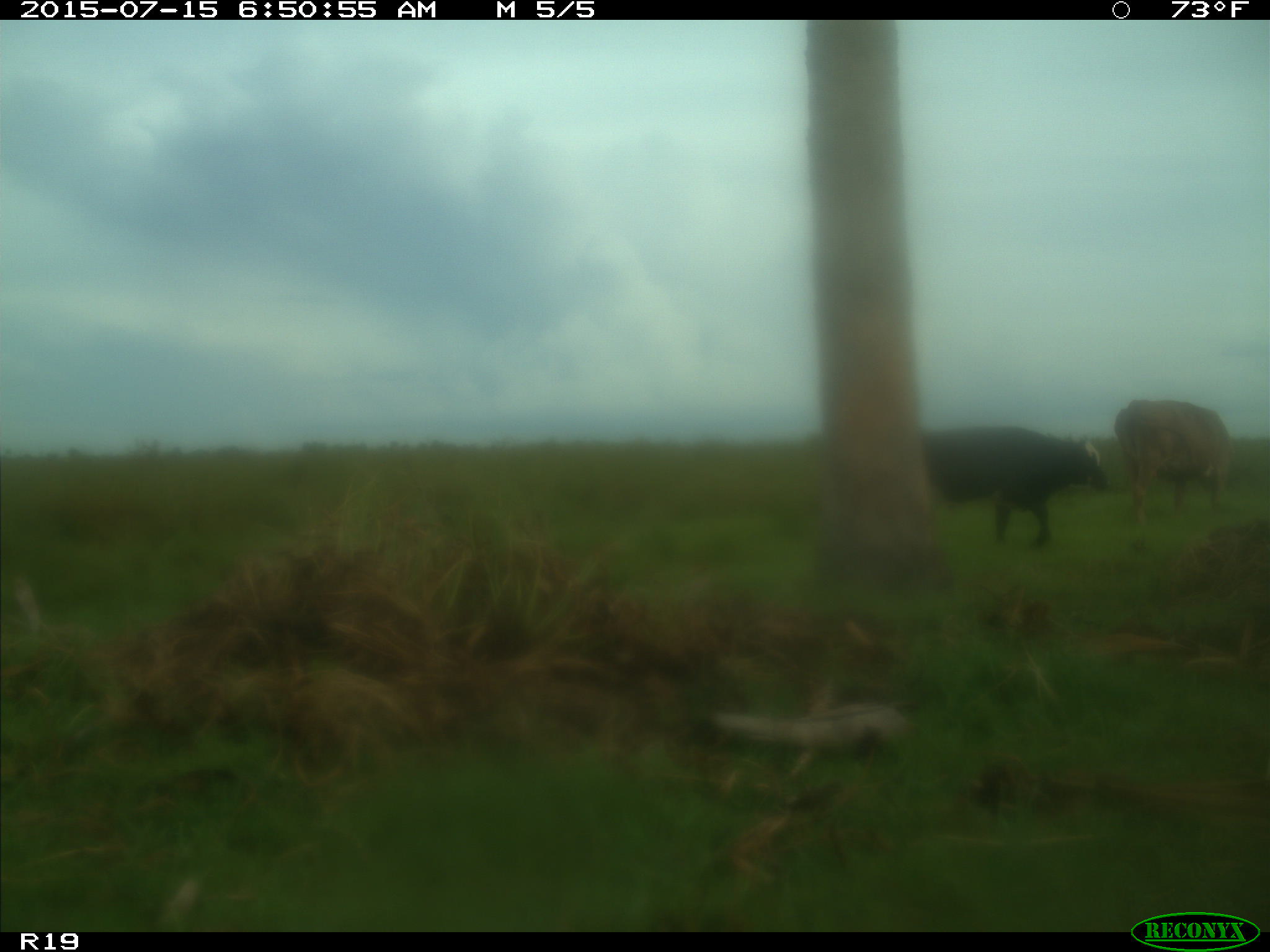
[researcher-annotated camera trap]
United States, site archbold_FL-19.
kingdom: Animalia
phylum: Chordata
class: Mammalia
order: Artiodactyla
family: Bovidae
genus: Bos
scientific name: Bos taurus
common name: domestic cow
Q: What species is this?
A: Bos taurus (domestic cow).